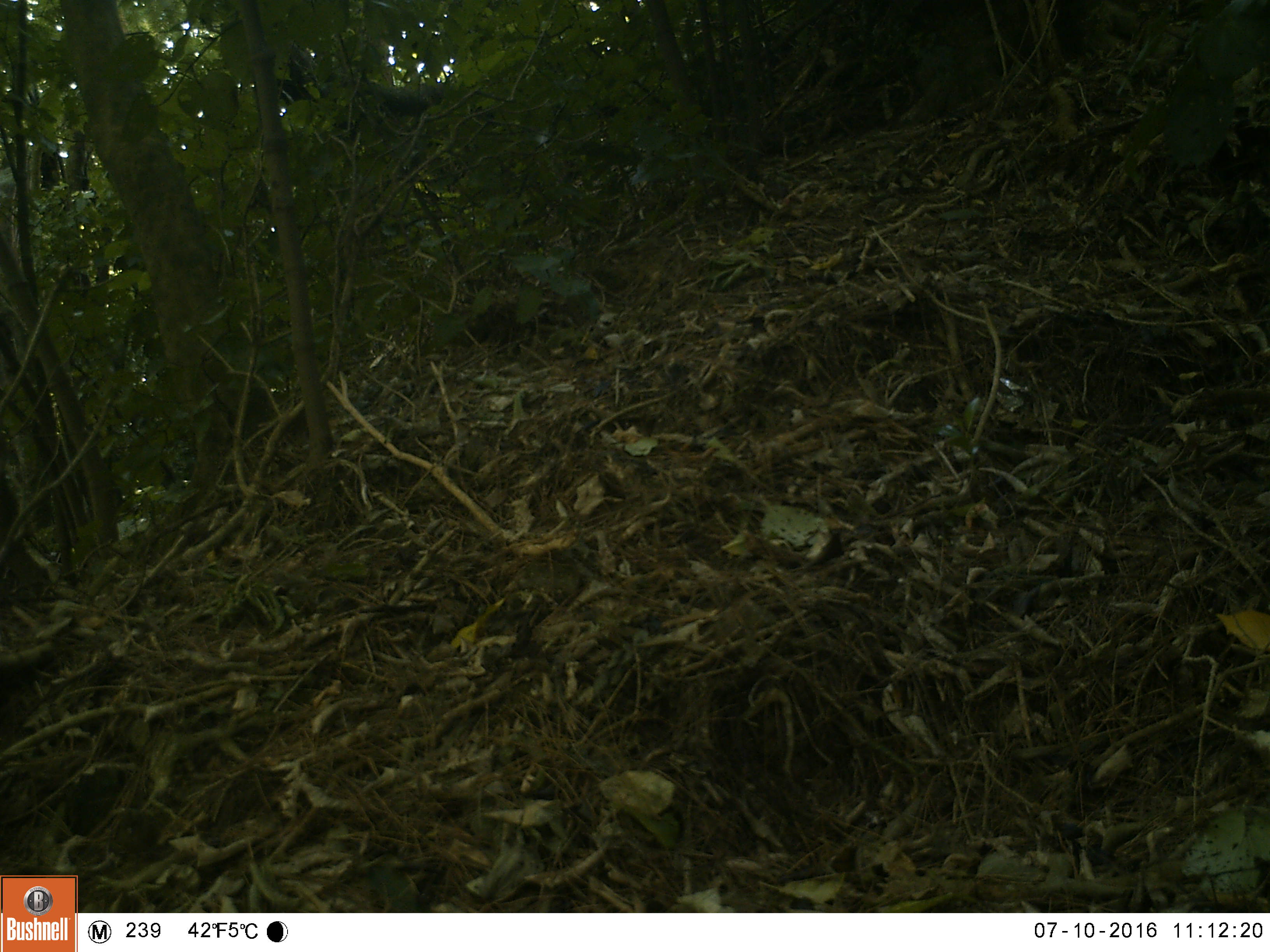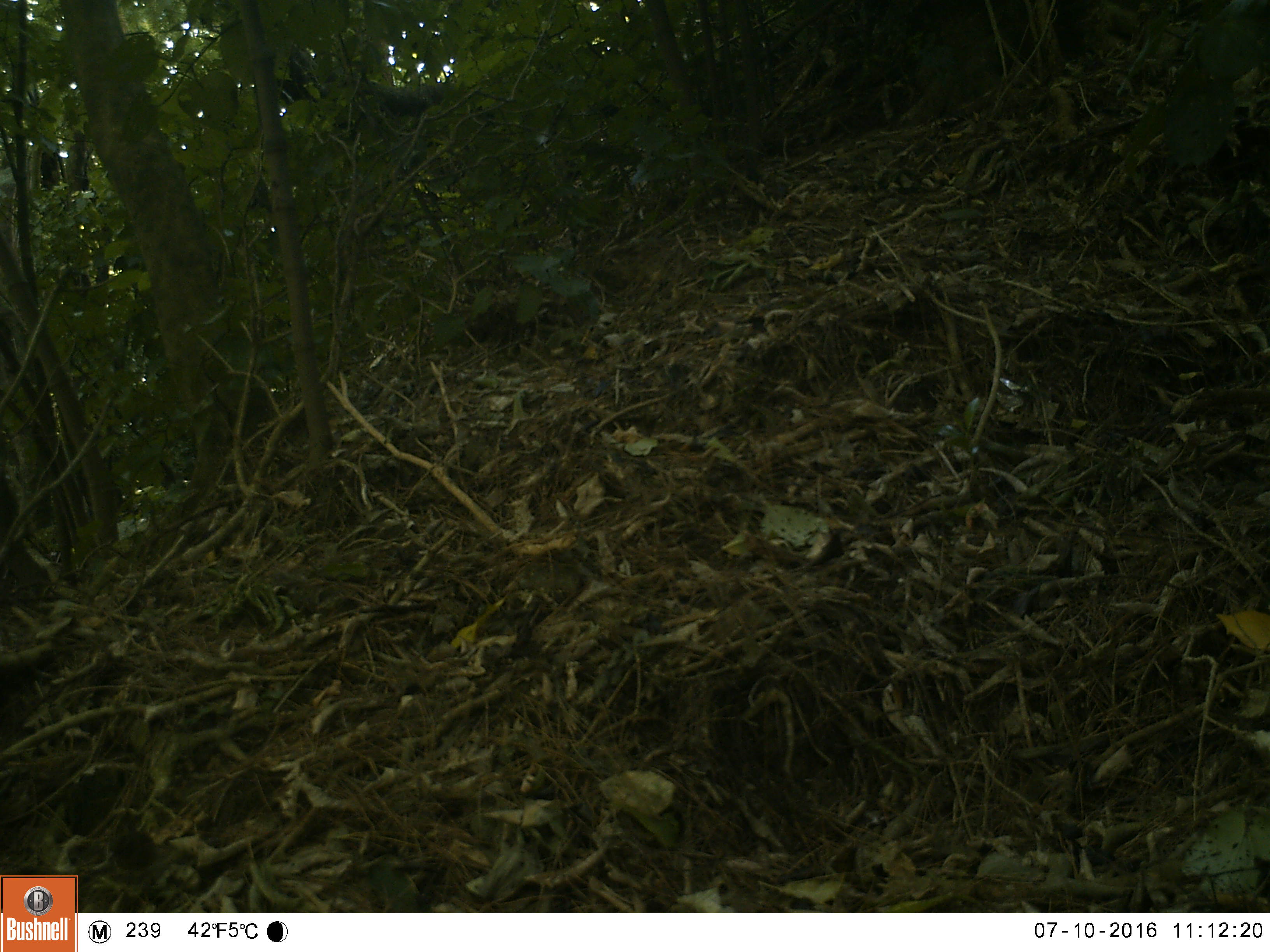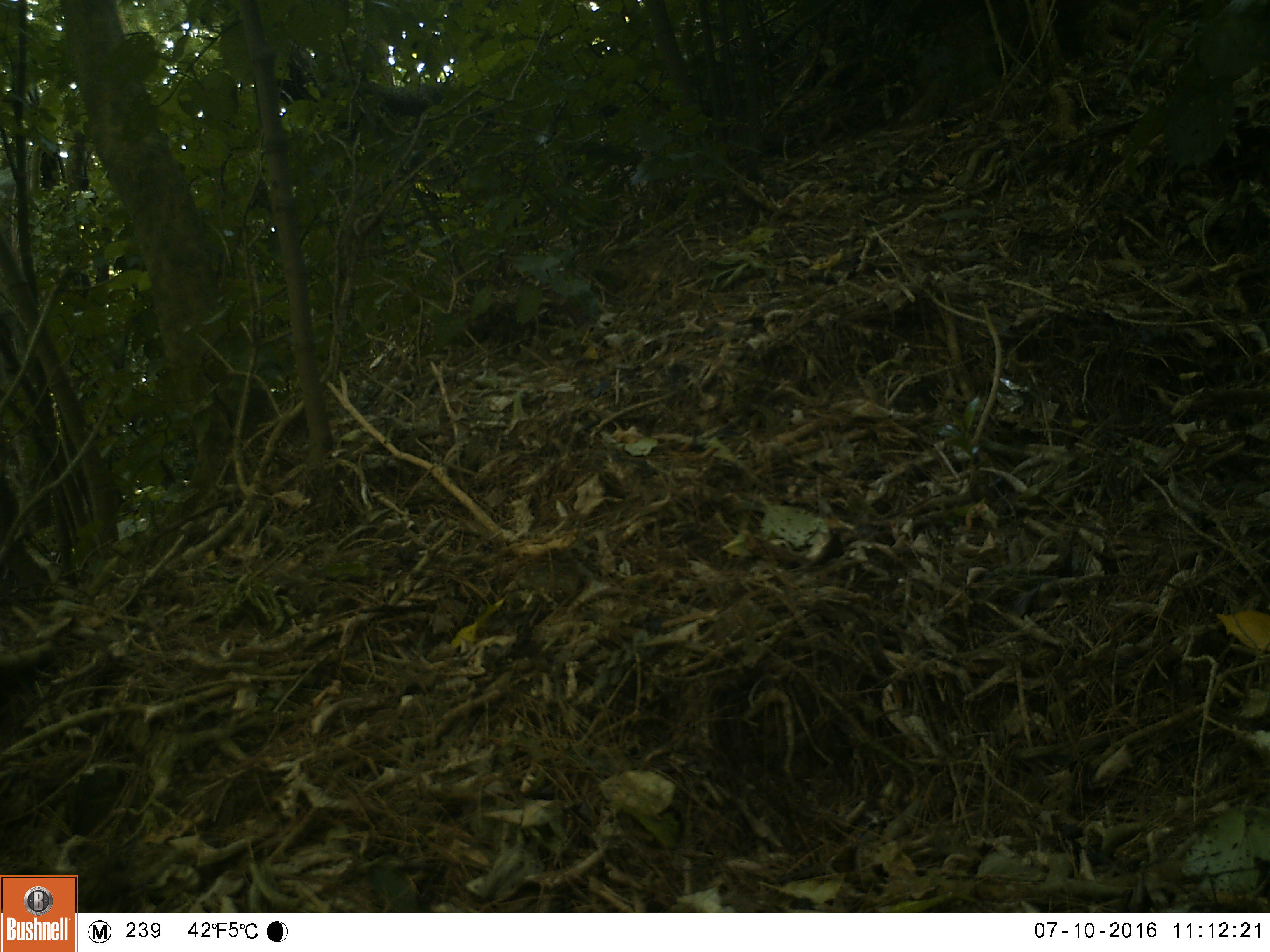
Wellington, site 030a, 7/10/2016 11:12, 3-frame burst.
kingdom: Animalia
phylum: Chordata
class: Aves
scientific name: Aves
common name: bird